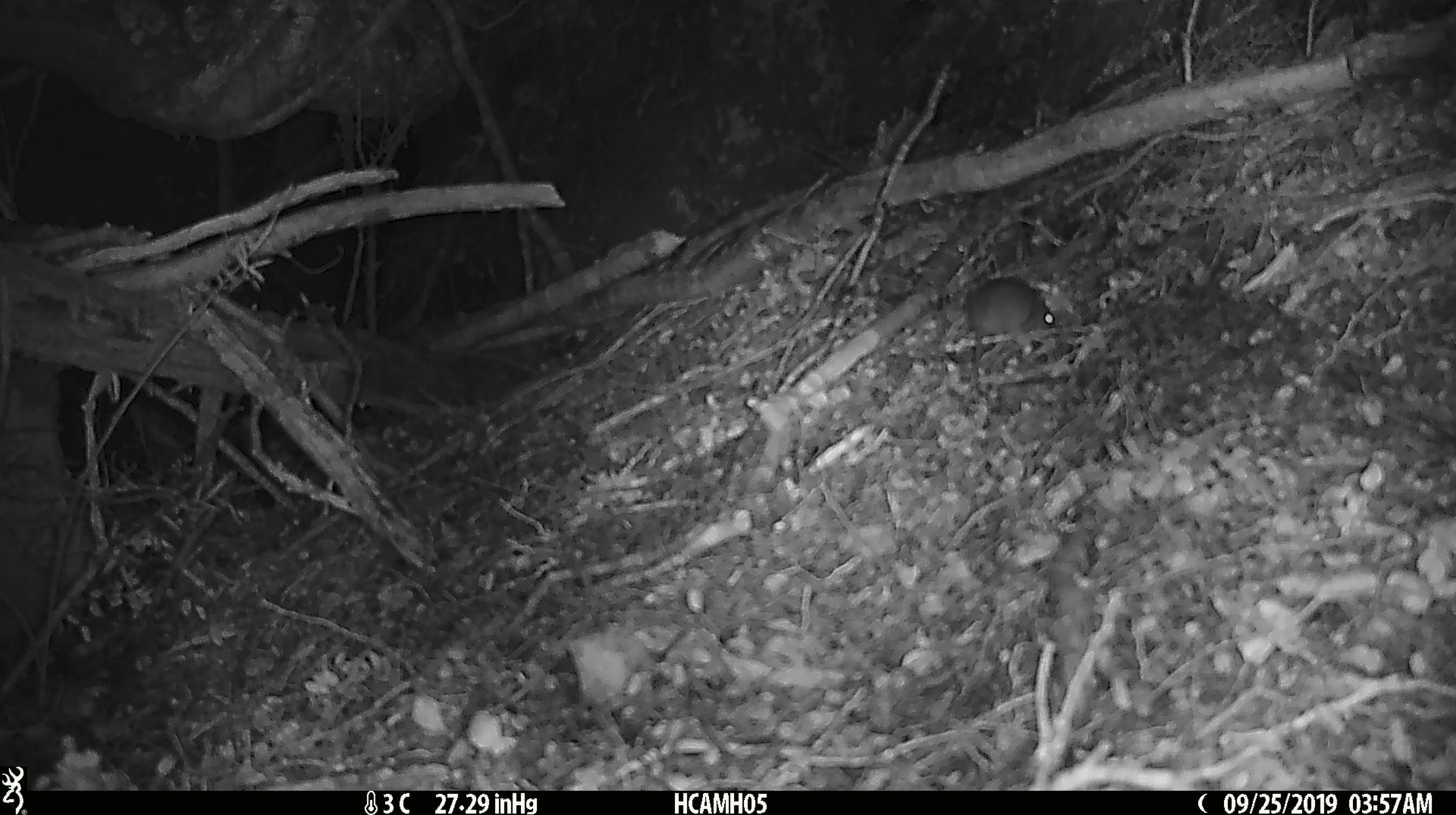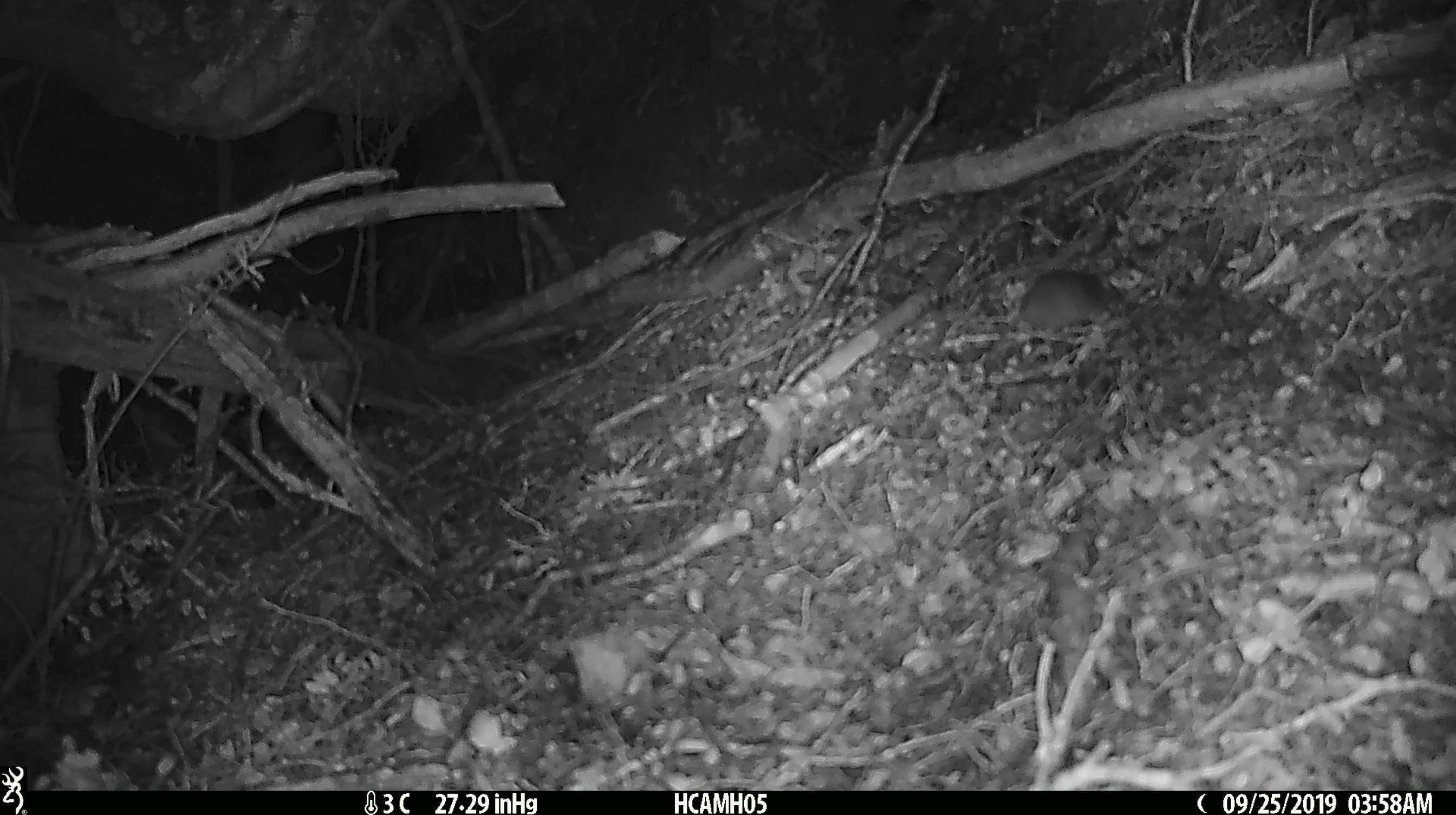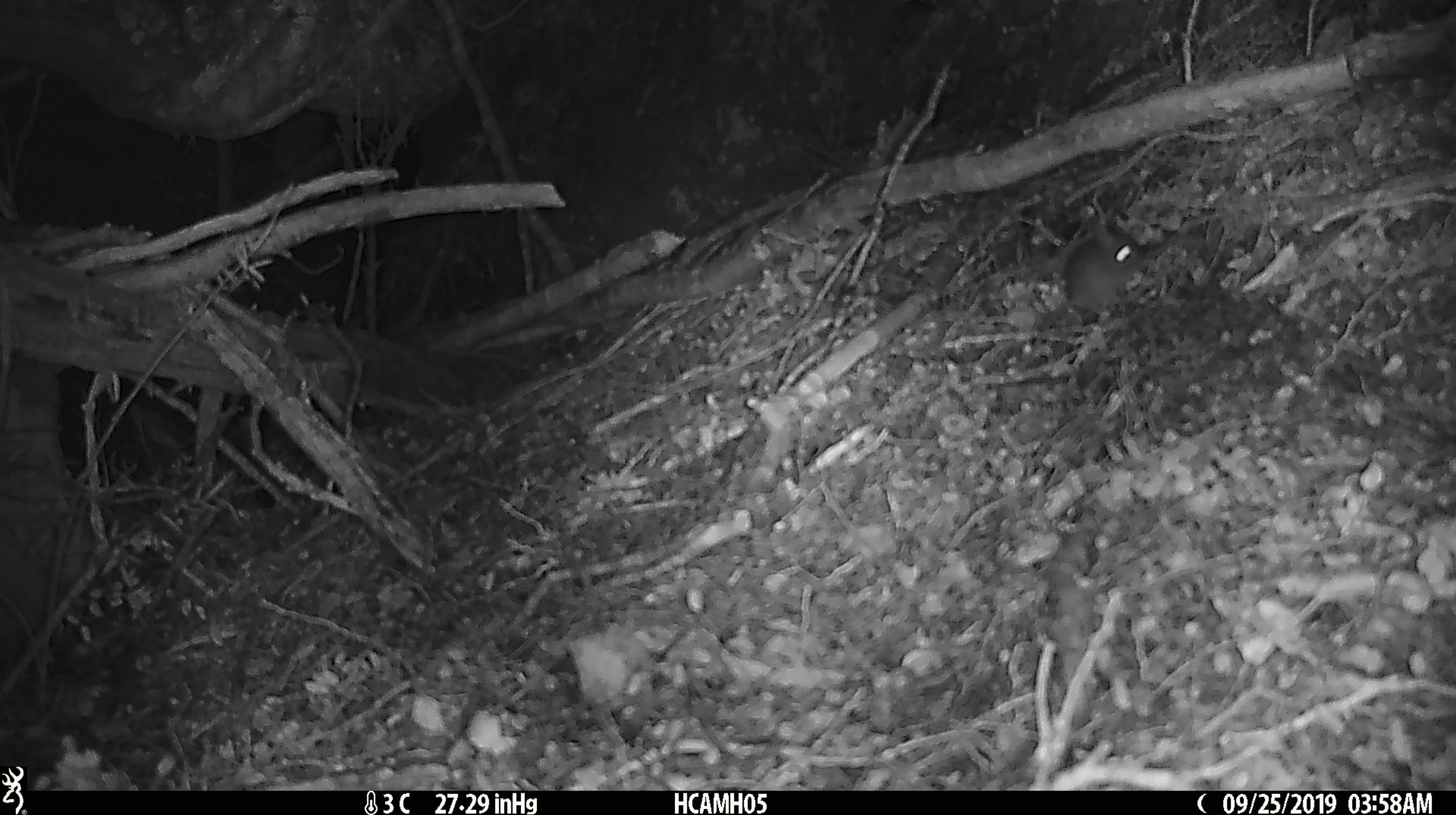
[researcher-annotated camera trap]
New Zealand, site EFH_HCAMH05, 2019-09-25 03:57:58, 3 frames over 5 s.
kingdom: Animalia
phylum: Chordata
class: Mammalia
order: Rodentia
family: Muridae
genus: Mus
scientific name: Mus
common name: mouse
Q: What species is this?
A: Mouse (Mus).